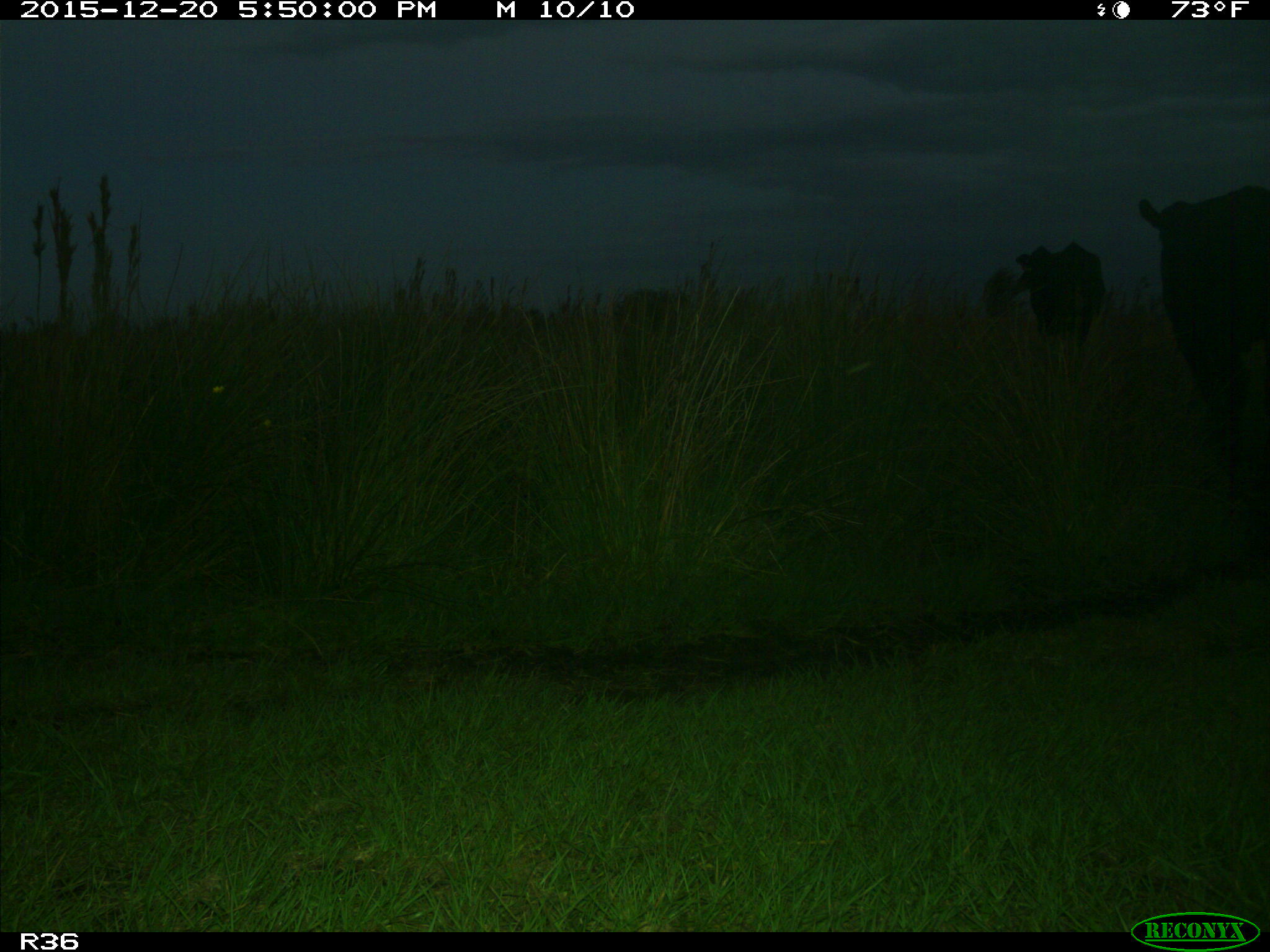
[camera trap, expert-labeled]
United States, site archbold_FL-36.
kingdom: Animalia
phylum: Chordata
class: Mammalia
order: Artiodactyla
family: Bovidae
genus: Bos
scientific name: Bos taurus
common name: domestic cow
Bos taurus (domestic cow).